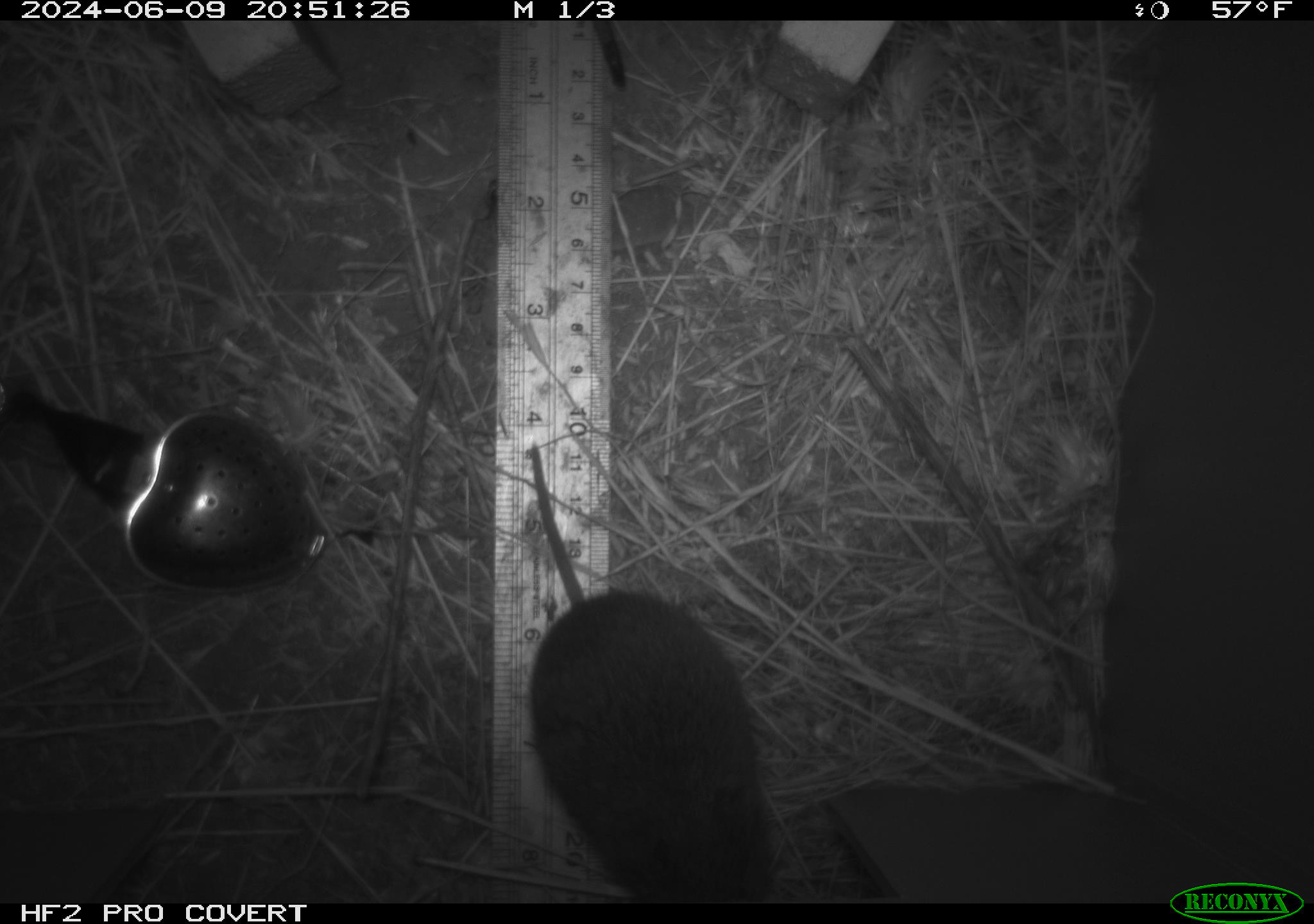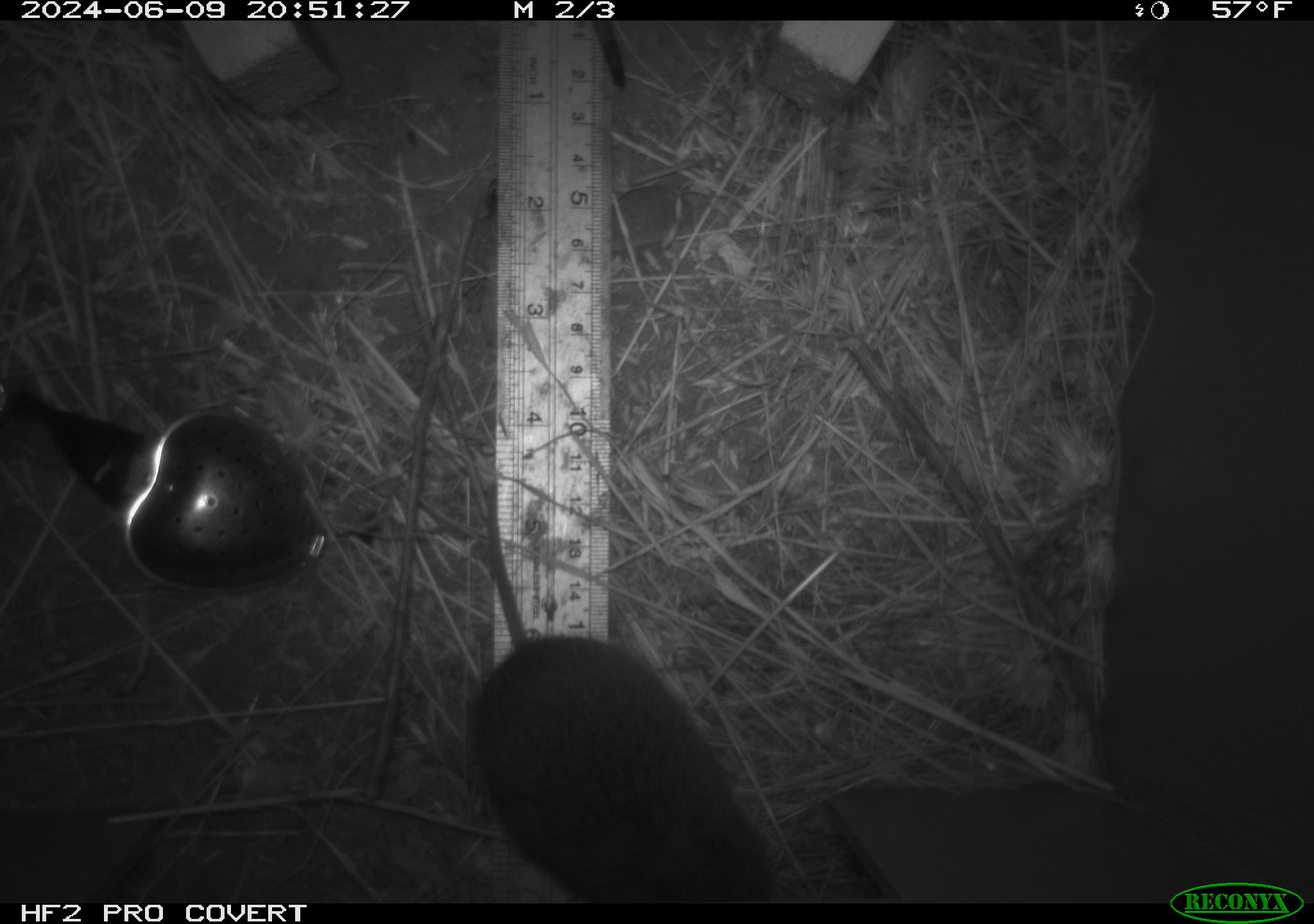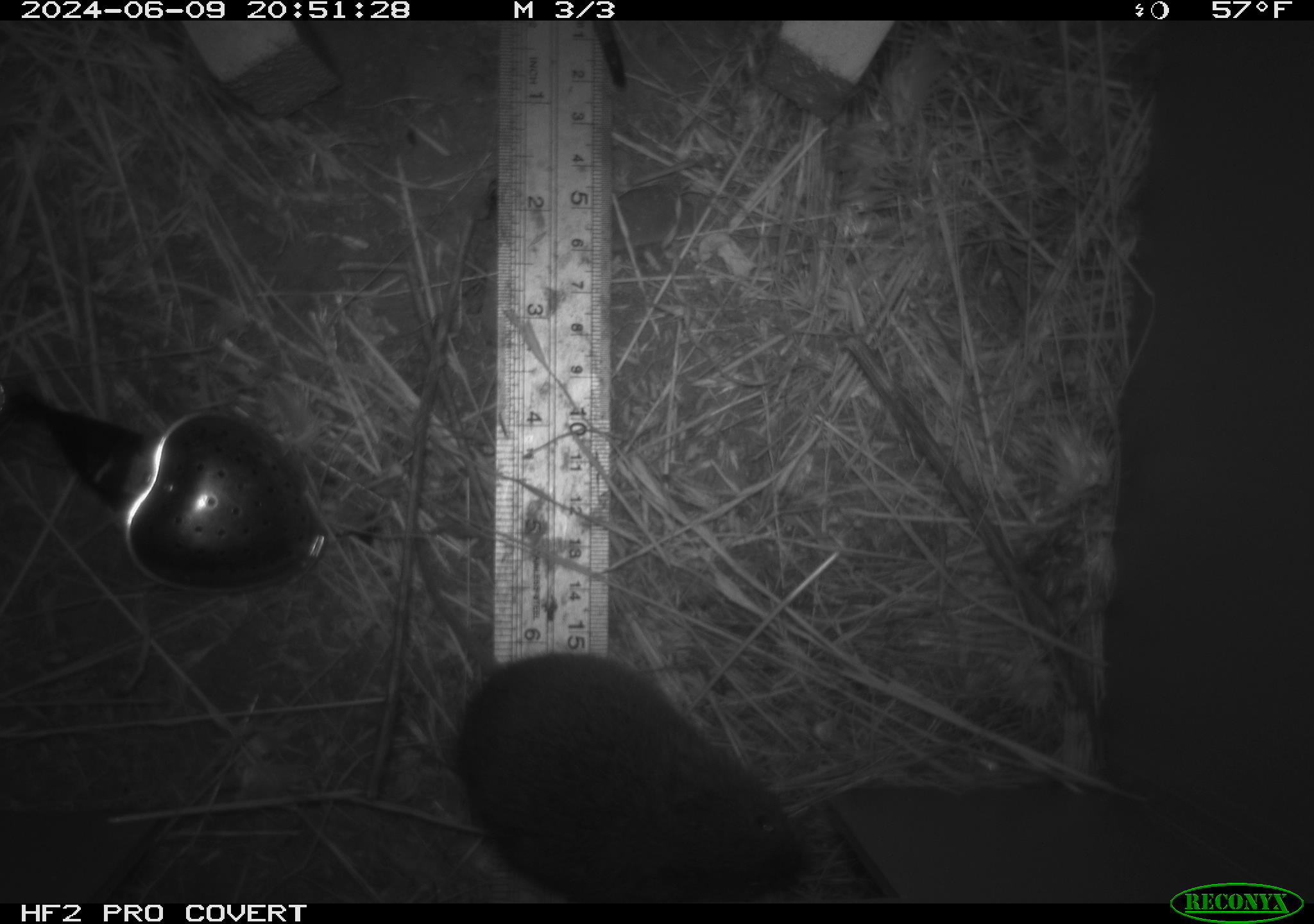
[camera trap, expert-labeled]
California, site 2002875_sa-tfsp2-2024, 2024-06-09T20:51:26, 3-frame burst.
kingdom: Animalia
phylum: Chordata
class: Mammalia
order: Rodentia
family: Cricetidae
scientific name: Arvicolinae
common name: voles, lemmings, and muskrats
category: arvicolinae subfamily